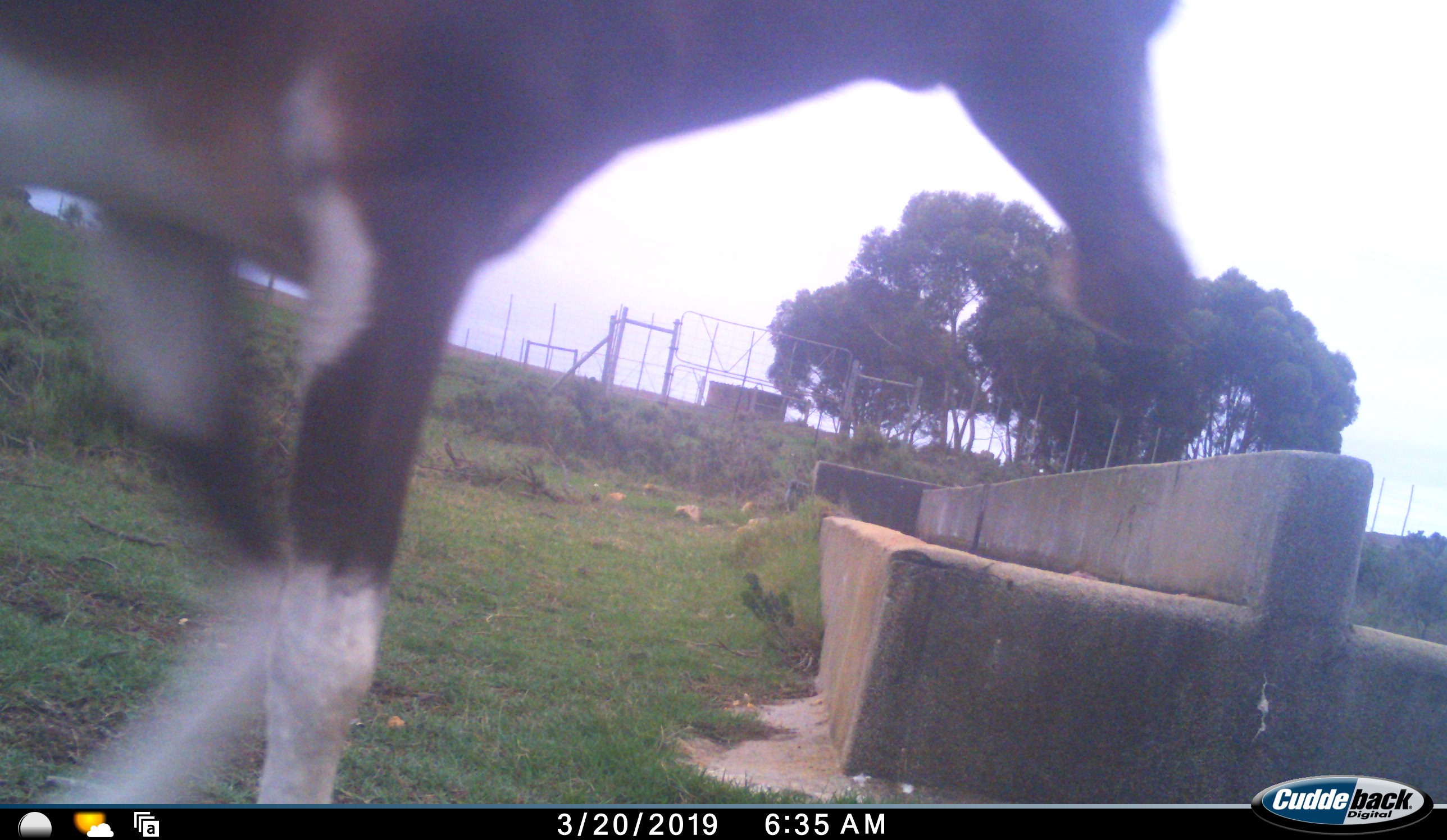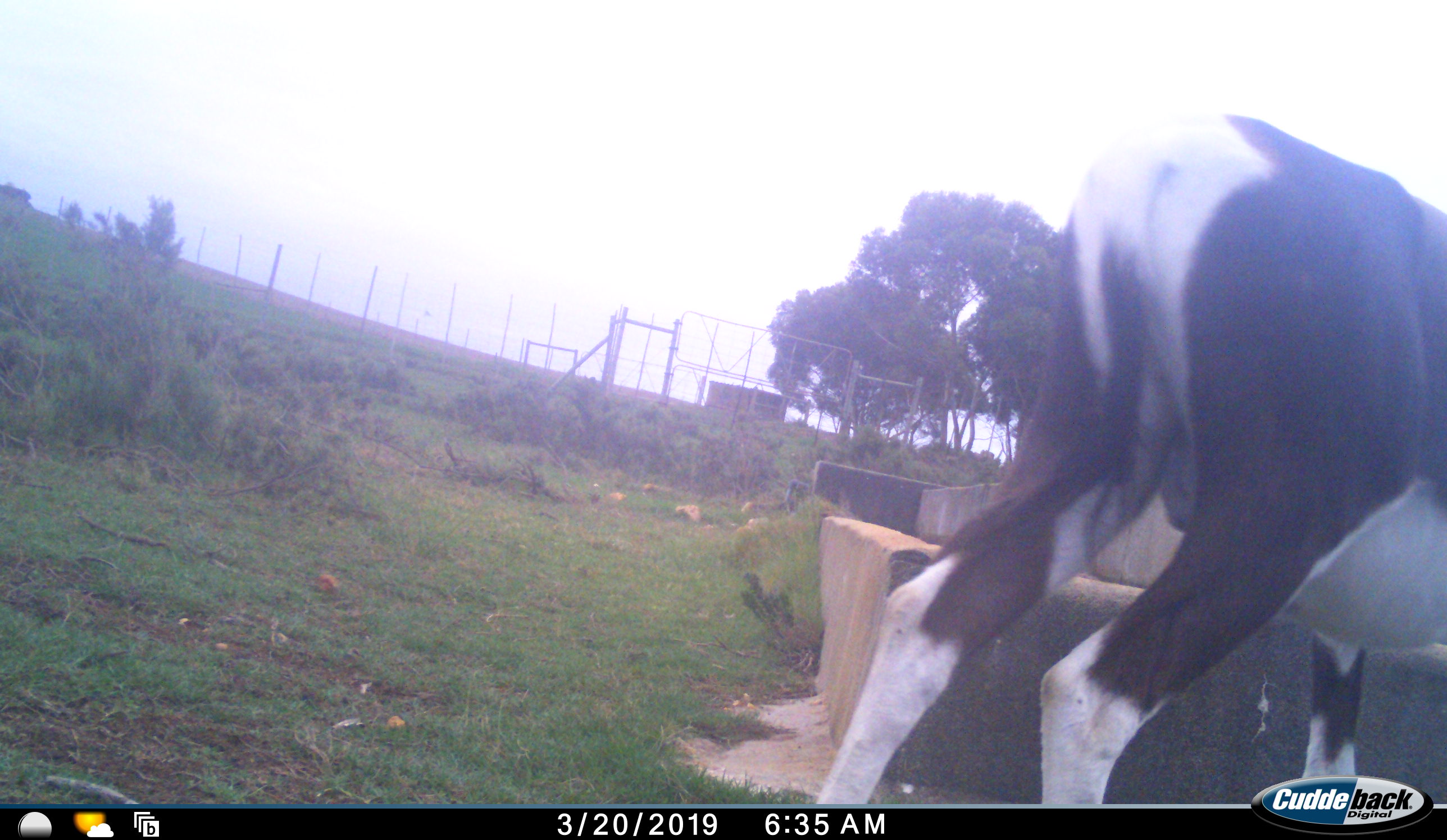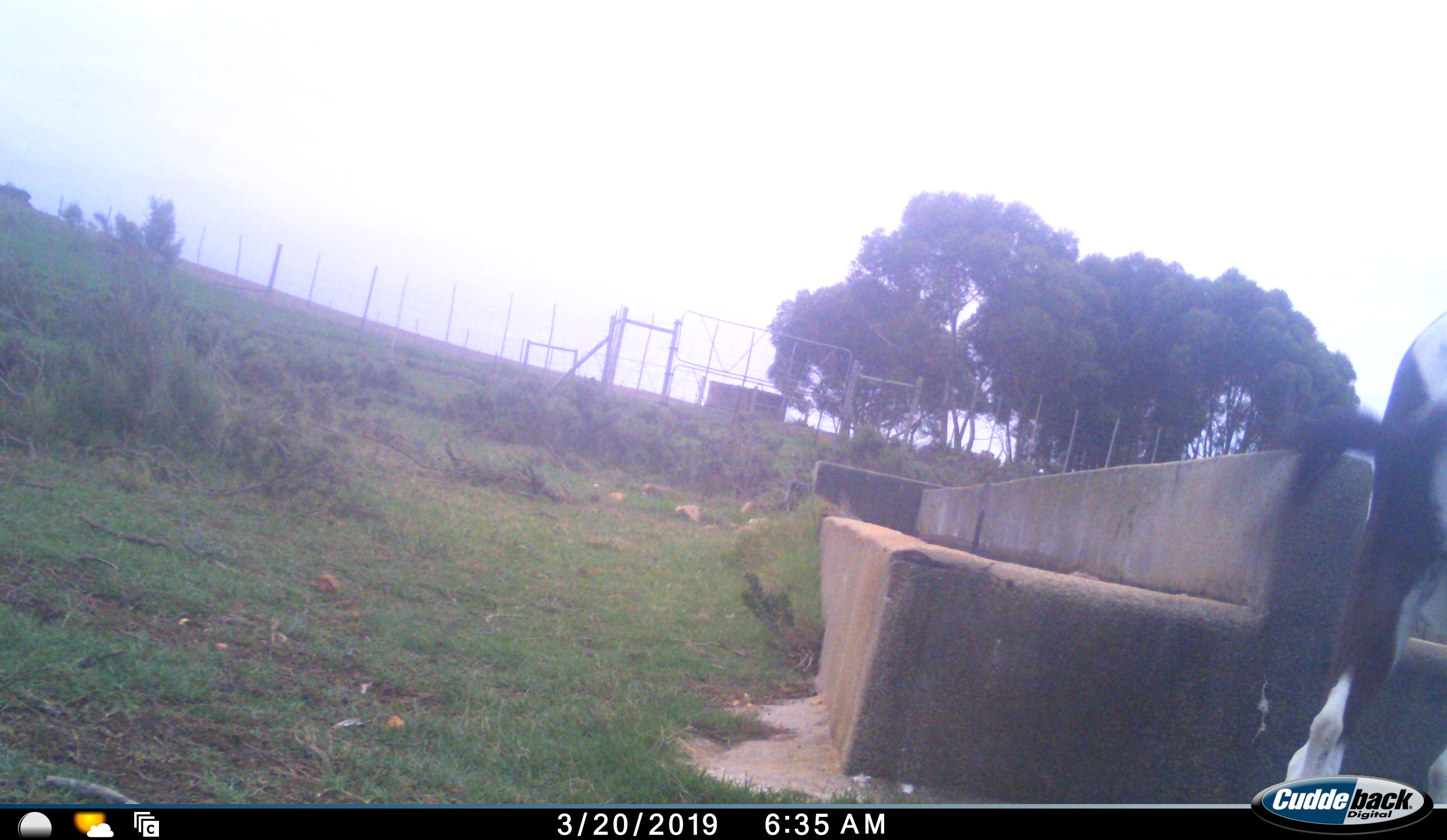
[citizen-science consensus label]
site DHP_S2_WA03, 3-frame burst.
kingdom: Animalia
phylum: Chordata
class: Mammalia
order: Artiodactyla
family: Bovidae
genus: Damaliscus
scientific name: Damaliscus pygargus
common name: bontebok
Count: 1.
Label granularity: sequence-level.